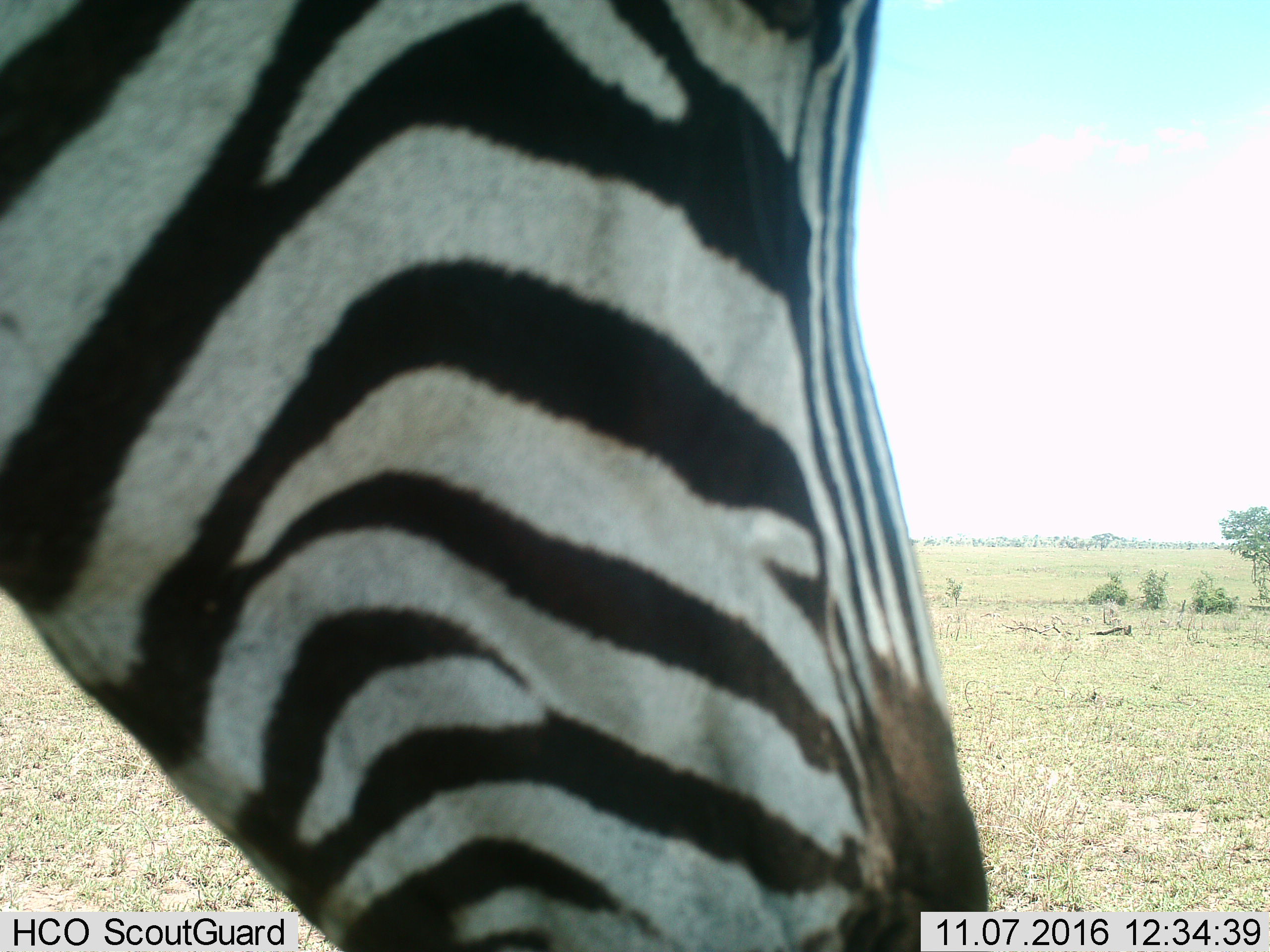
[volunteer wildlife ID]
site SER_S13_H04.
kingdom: Animalia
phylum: Chordata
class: Mammalia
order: Perissodactyla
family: Equidae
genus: Equus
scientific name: Equus quagga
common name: plains zebra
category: zebraplains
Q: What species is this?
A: Zebraplains (plains zebra) (Equus quagga).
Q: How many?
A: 1.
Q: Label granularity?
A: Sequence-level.